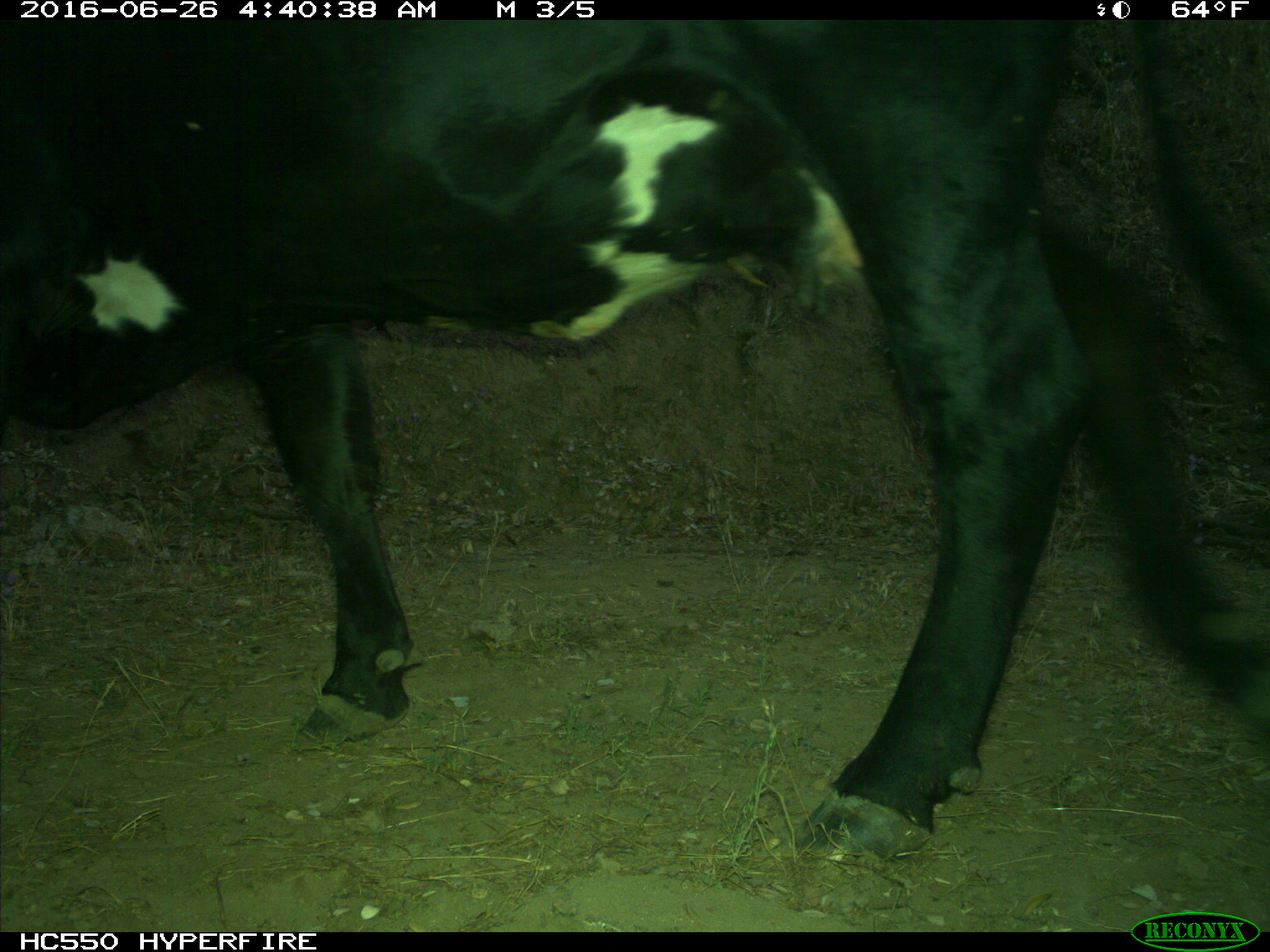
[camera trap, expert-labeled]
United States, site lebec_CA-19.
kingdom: Animalia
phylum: Chordata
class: Mammalia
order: Artiodactyla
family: Bovidae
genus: Bos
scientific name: Bos taurus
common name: domestic cow